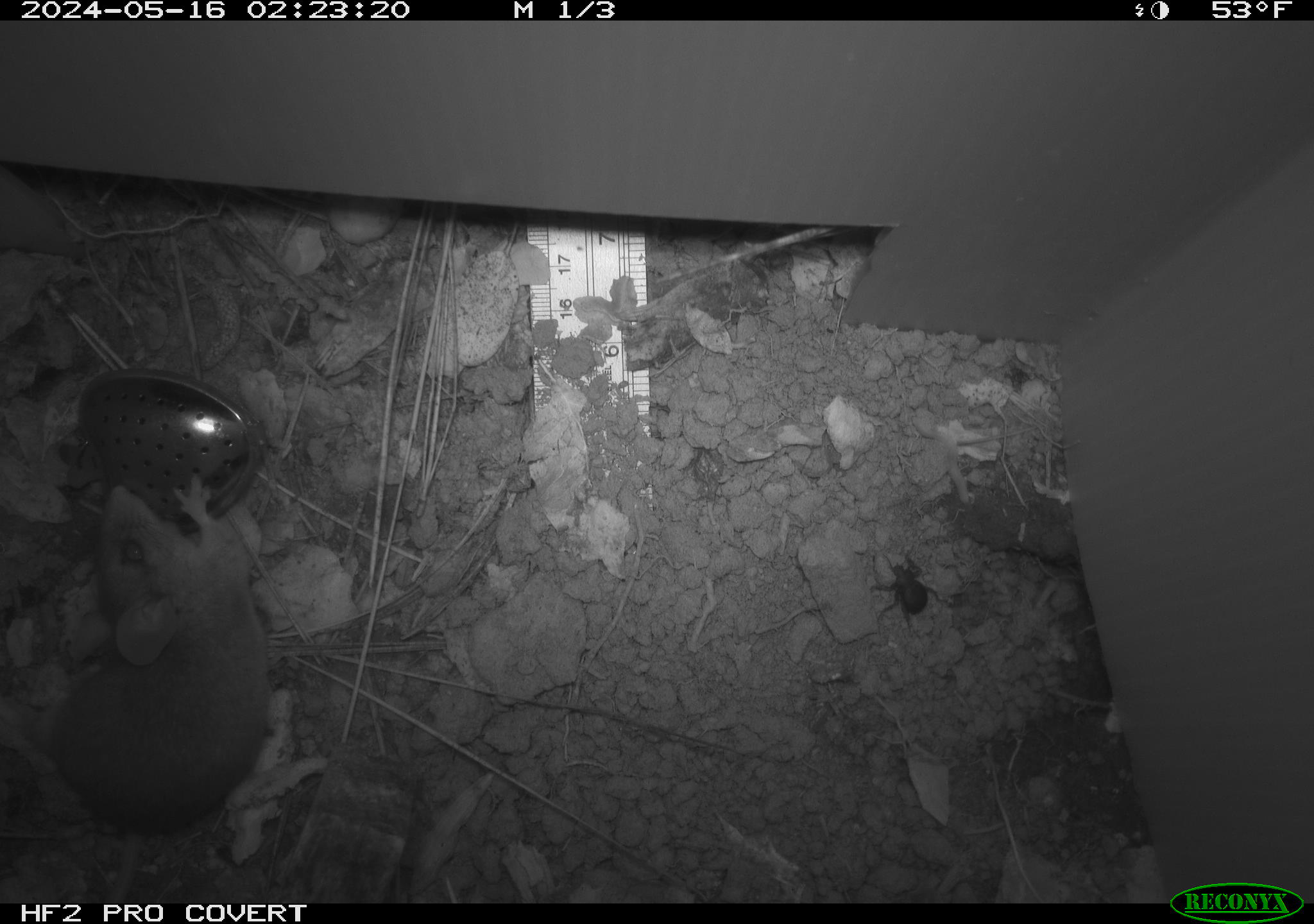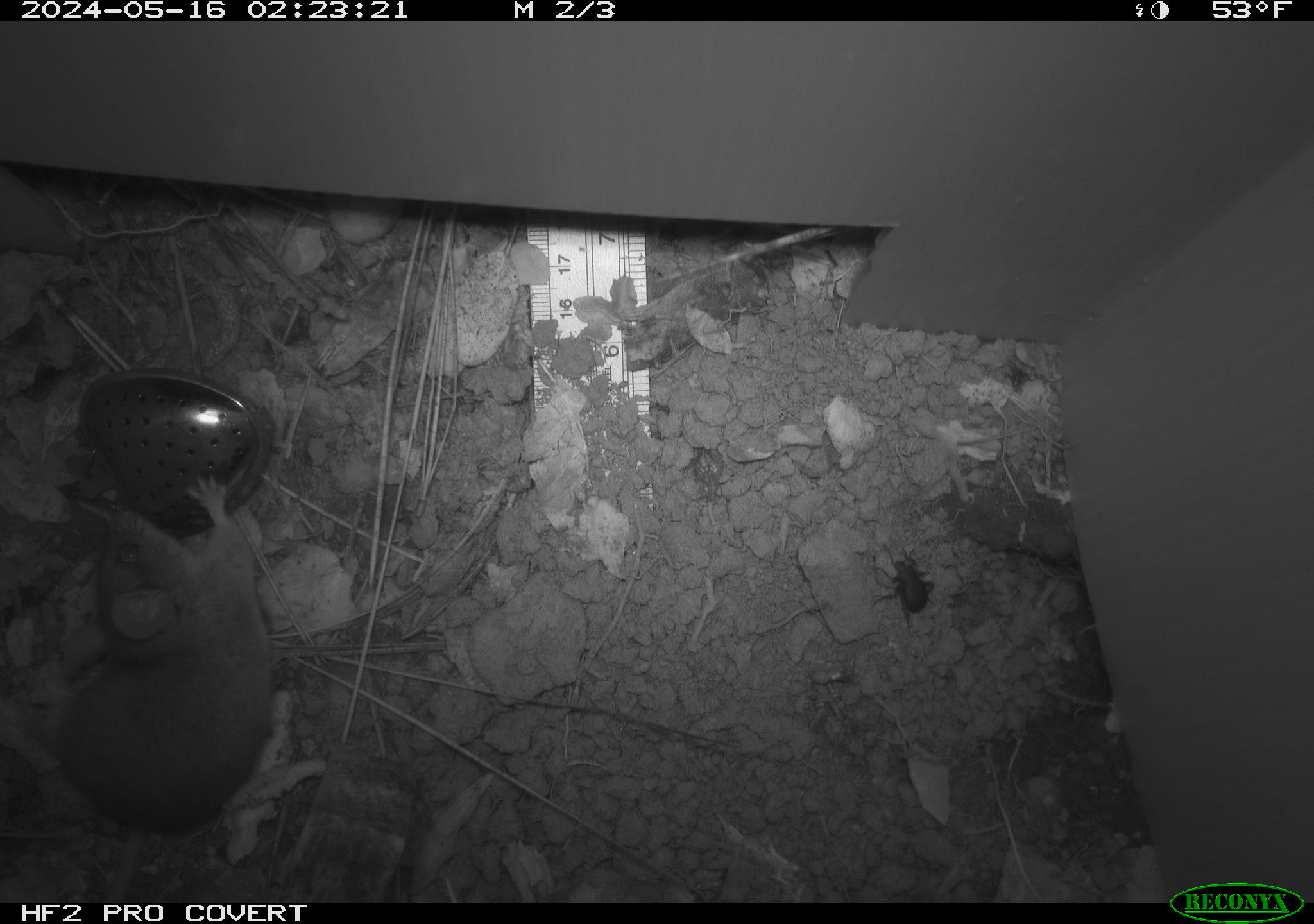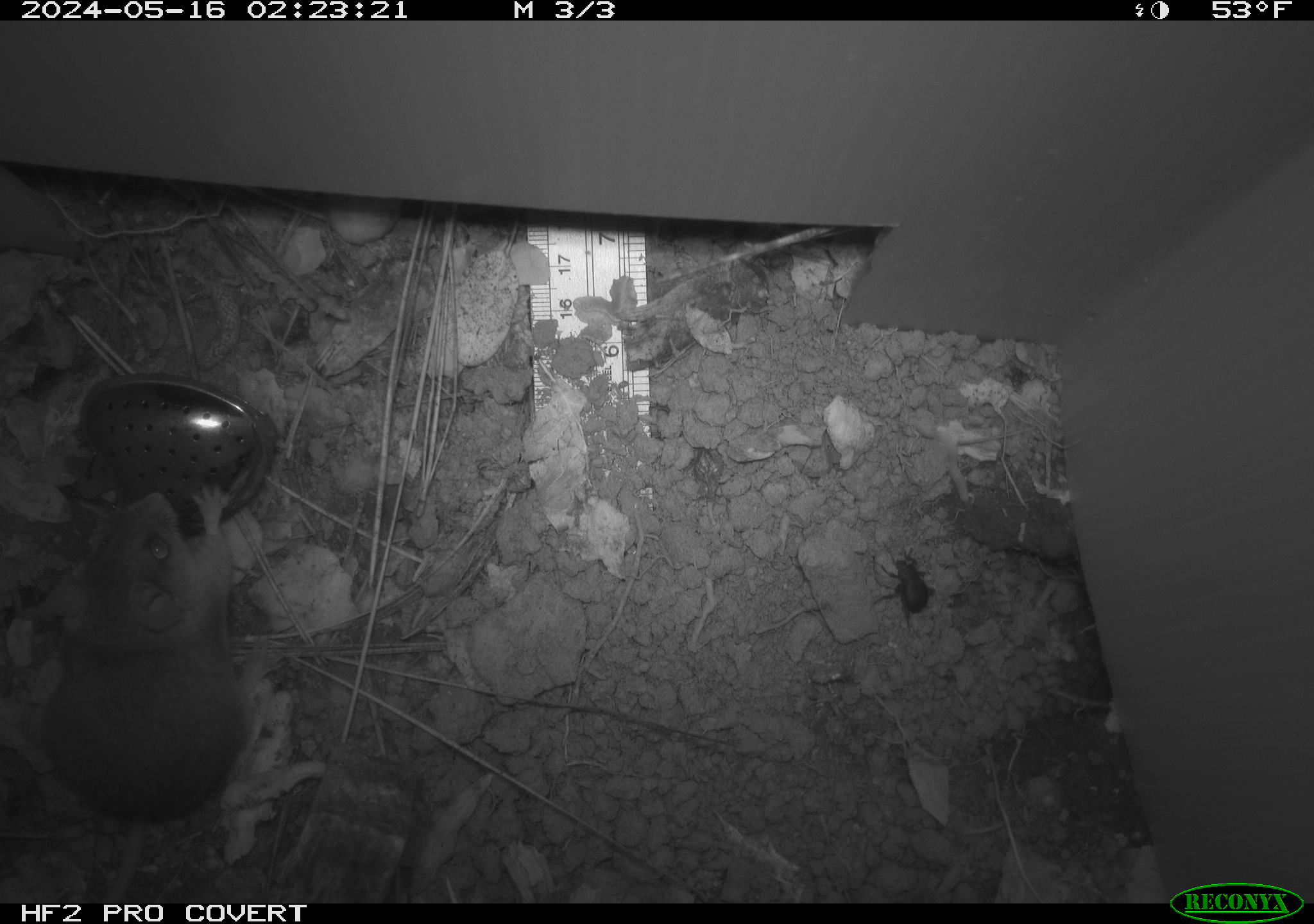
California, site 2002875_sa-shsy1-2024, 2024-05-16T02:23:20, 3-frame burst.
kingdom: Animalia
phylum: Chordata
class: Mammalia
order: Rodentia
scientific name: Rodentia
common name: rodent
Rodent (Rodentia).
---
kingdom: Animalia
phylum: Arthropoda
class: Insecta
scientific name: Insecta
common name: insect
Insect (Insecta).